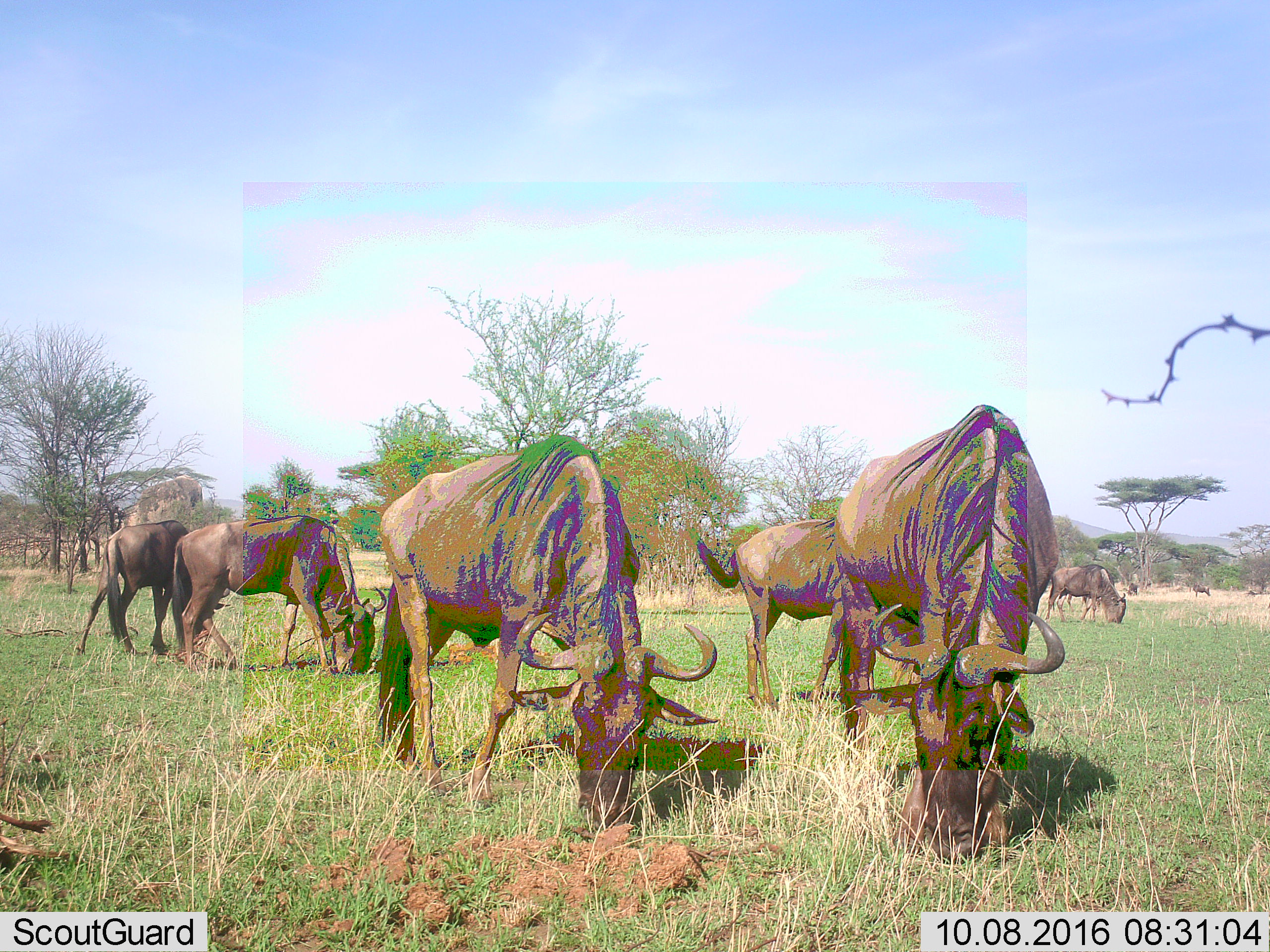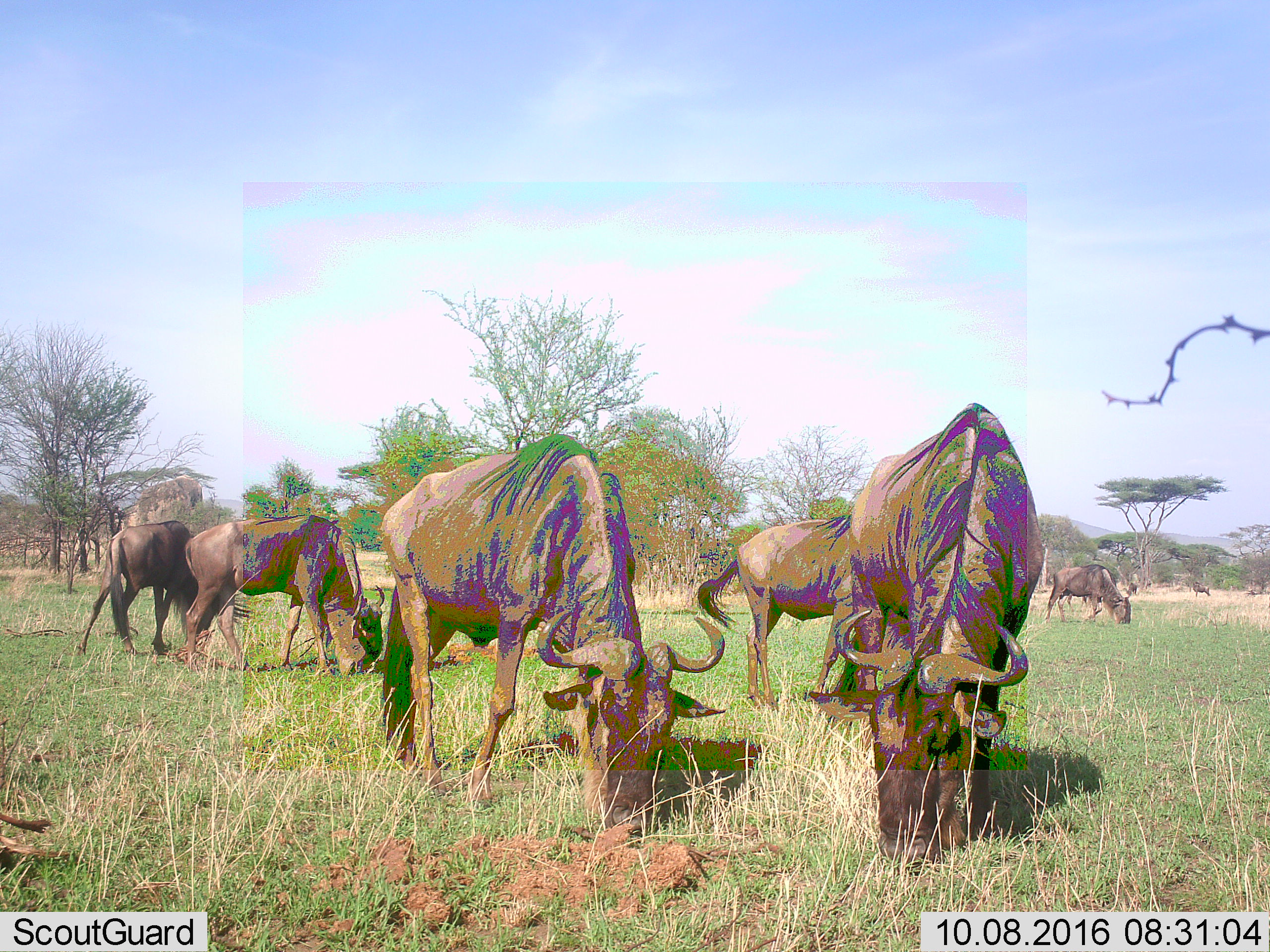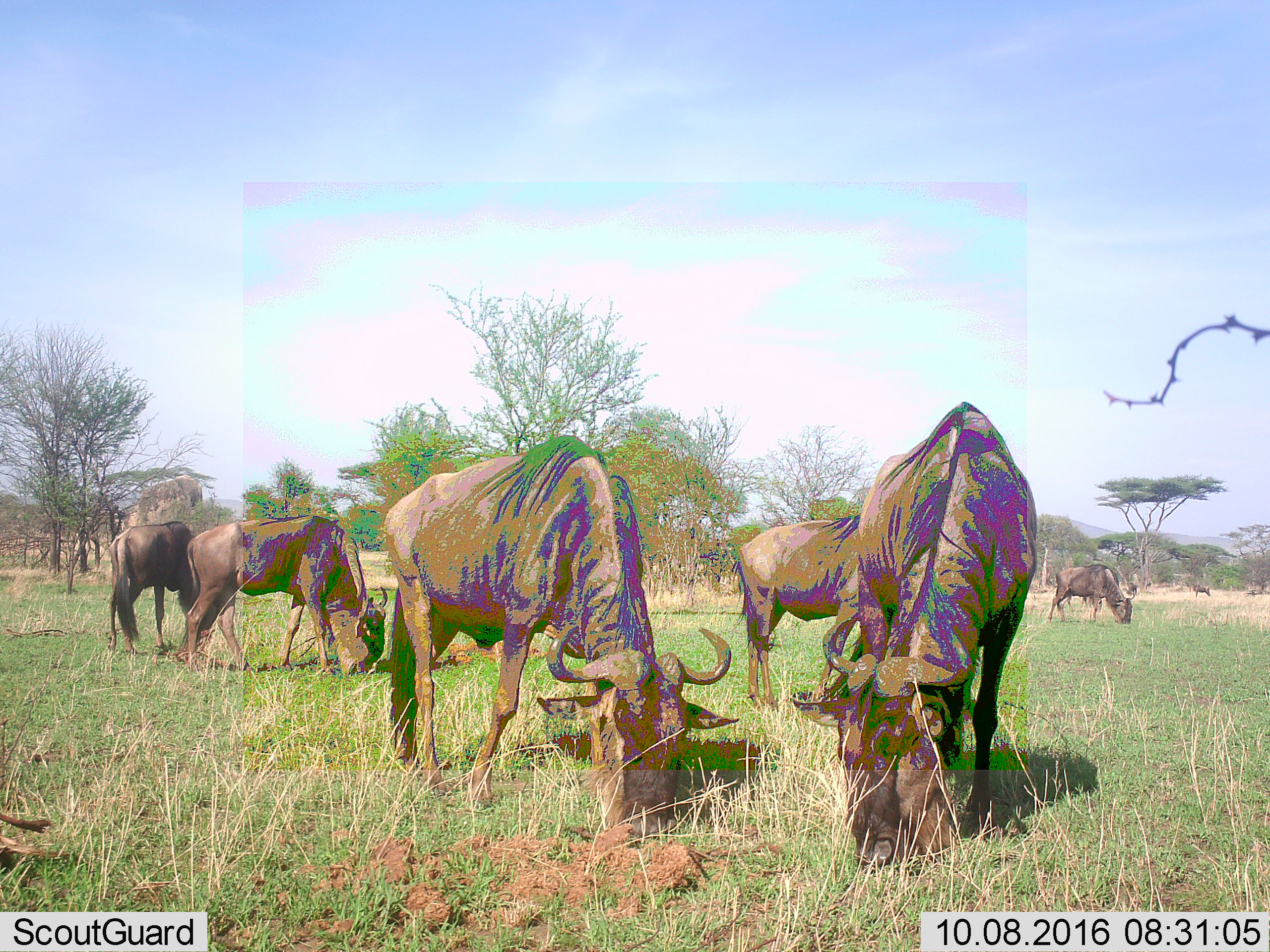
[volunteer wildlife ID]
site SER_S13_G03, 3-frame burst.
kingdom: Animalia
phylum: Chordata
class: Mammalia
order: Artiodactyla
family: Bovidae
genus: Connochaetes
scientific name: Connochaetes taurinus taurinus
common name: blue wildebeest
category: wildebeestblue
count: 7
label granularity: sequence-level